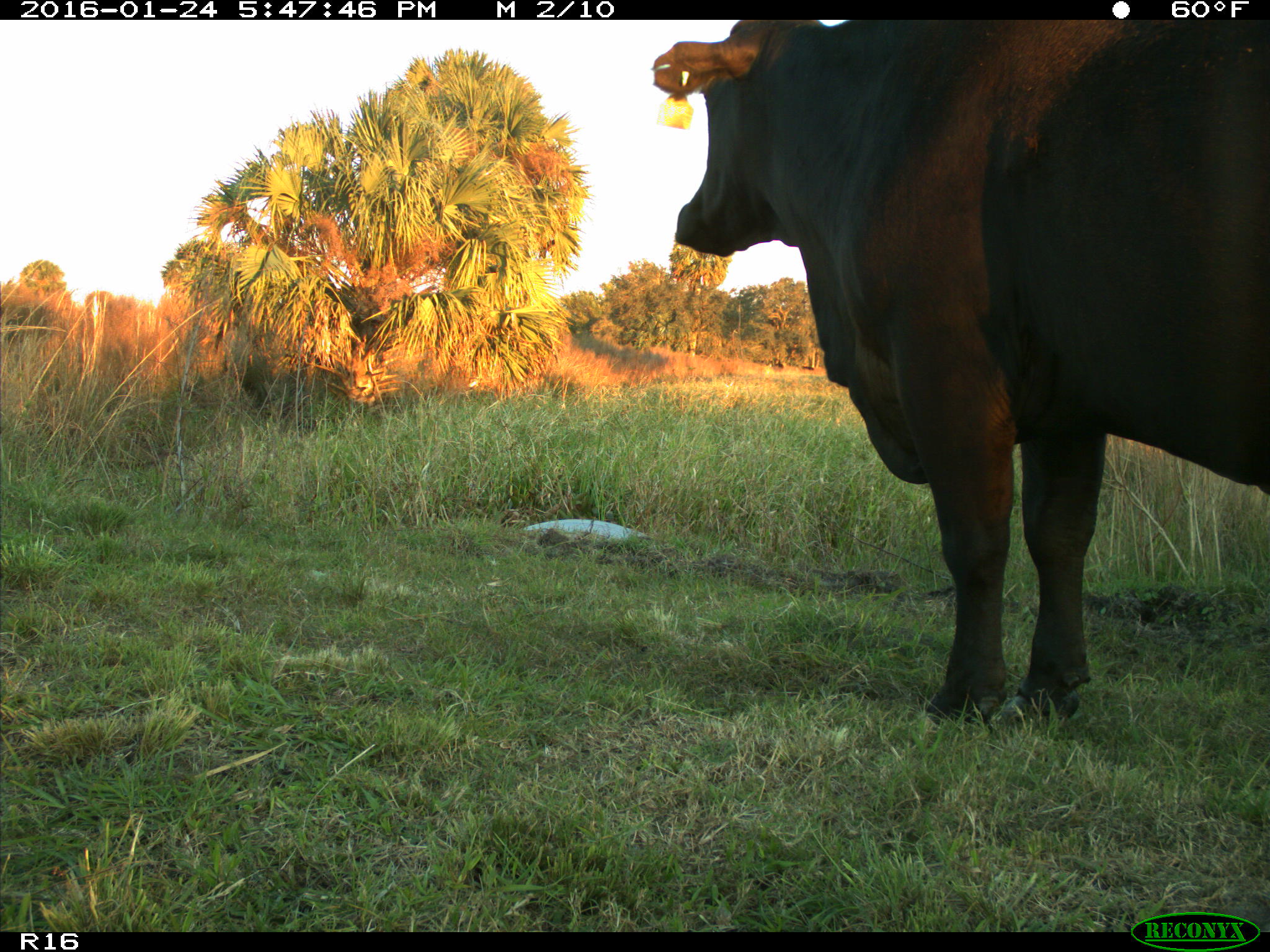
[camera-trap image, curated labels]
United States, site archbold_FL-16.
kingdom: Animalia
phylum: Chordata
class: Mammalia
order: Artiodactyla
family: Bovidae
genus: Bos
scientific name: Bos taurus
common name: domestic cow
Bos taurus (domestic cow).